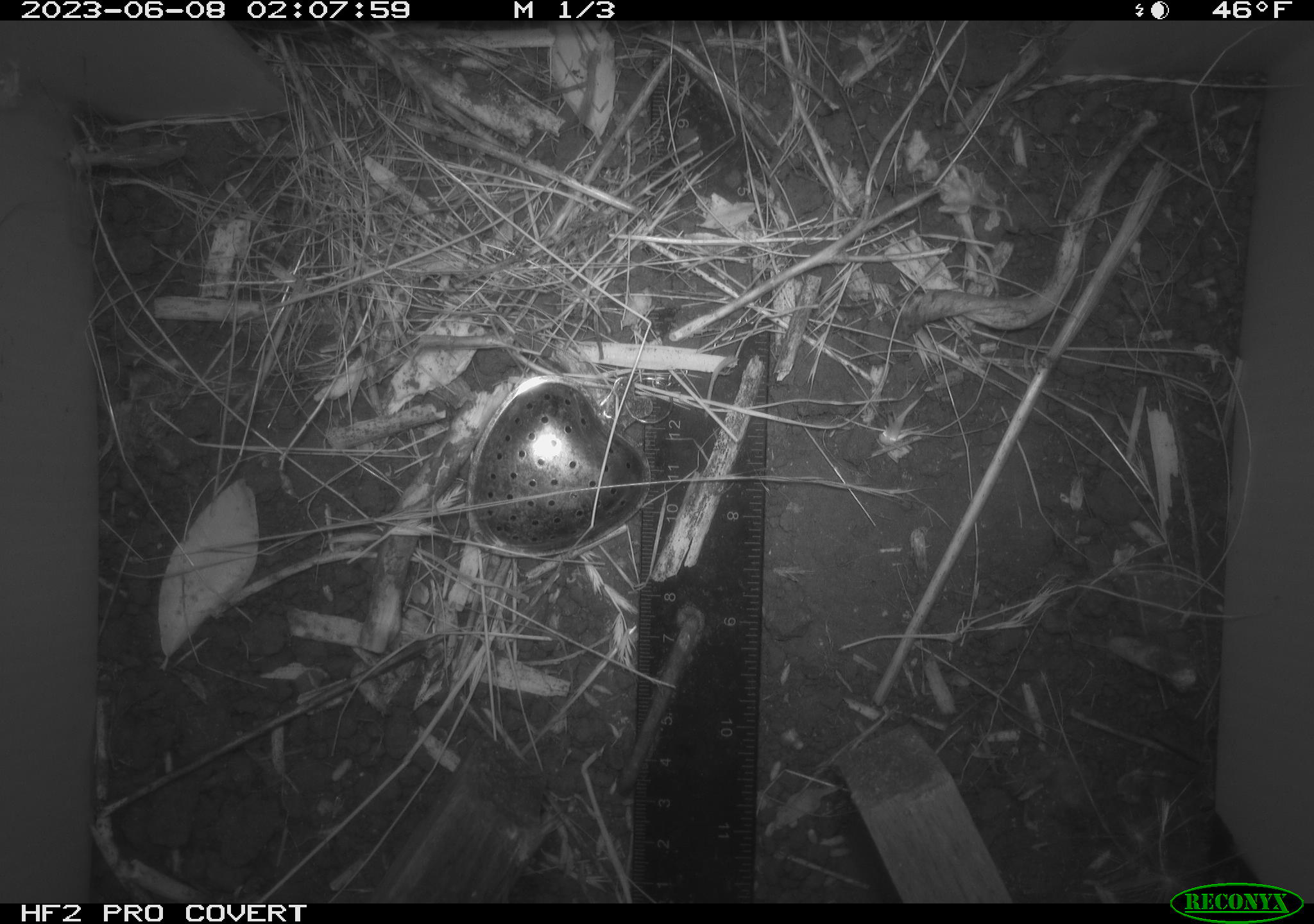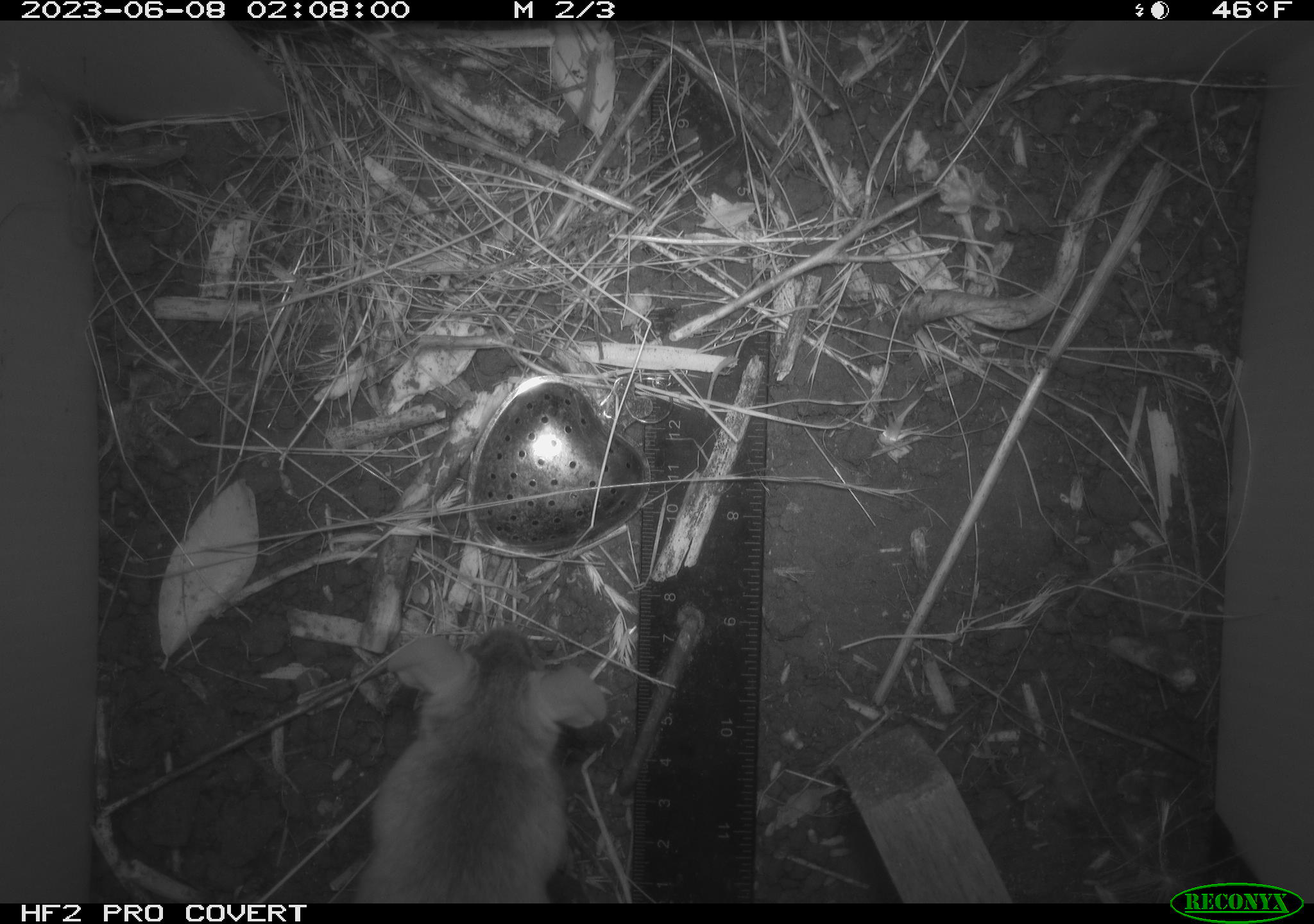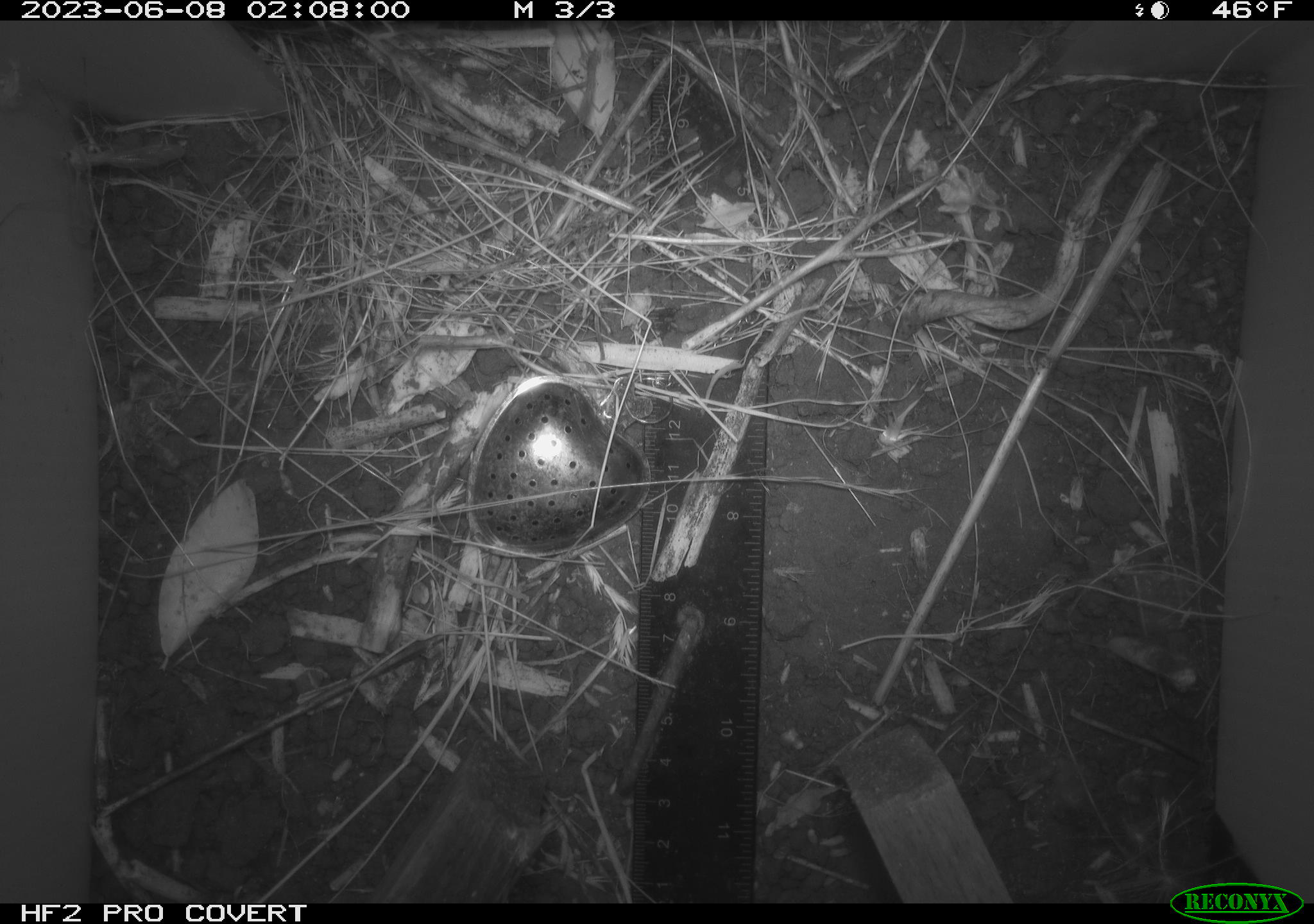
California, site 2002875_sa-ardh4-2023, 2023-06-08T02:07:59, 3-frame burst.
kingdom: Animalia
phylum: Chordata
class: Mammalia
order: Rodentia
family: Cricetidae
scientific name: Arvicolinae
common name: voles, lemmings, and muskrats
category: arvicolinae subfamily